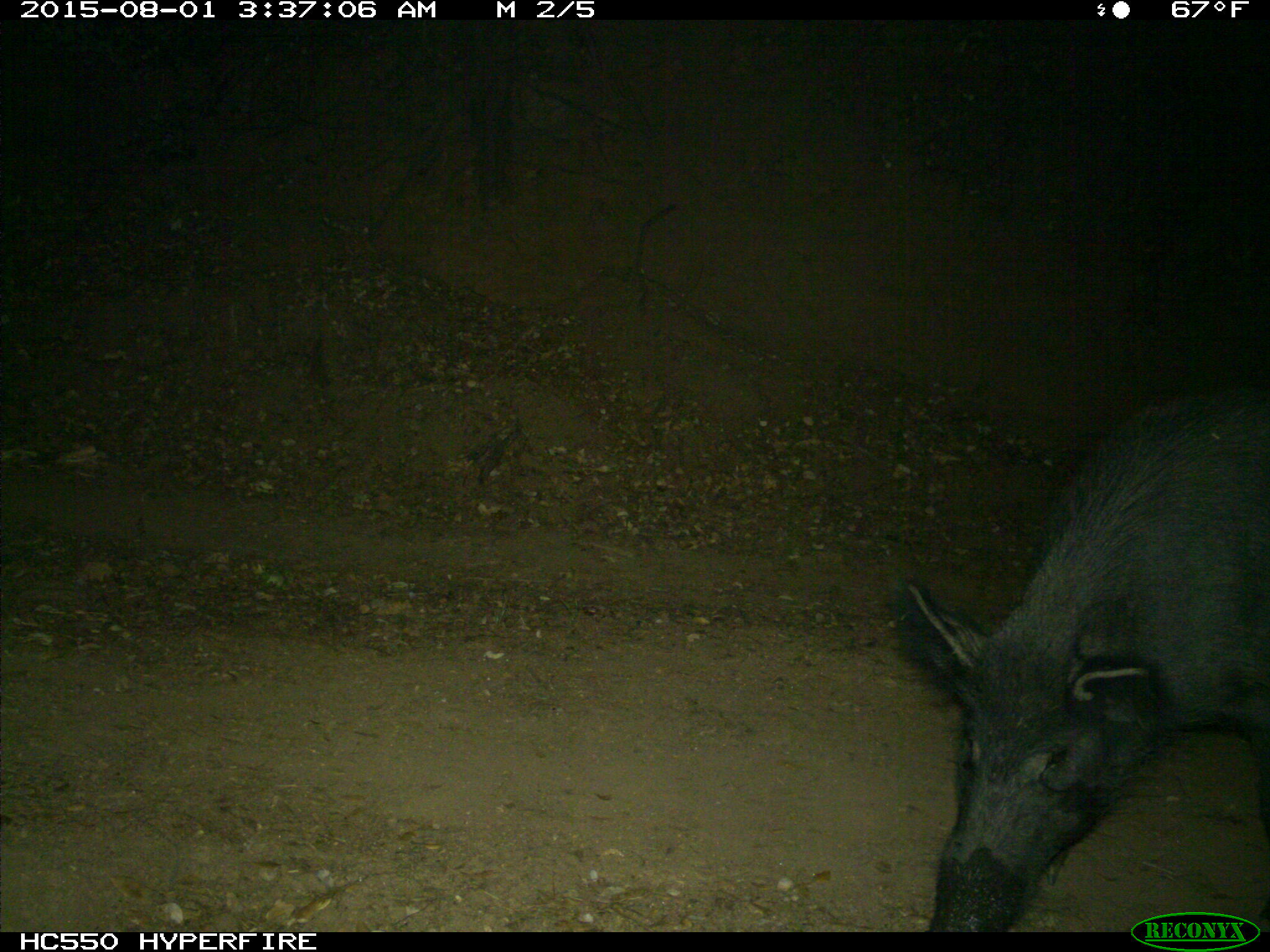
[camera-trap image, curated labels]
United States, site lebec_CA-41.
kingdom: Animalia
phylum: Chordata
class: Mammalia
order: Artiodactyla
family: Suidae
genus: Sus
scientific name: Sus scrofa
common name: wild boar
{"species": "Sus scrofa (wild boar)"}